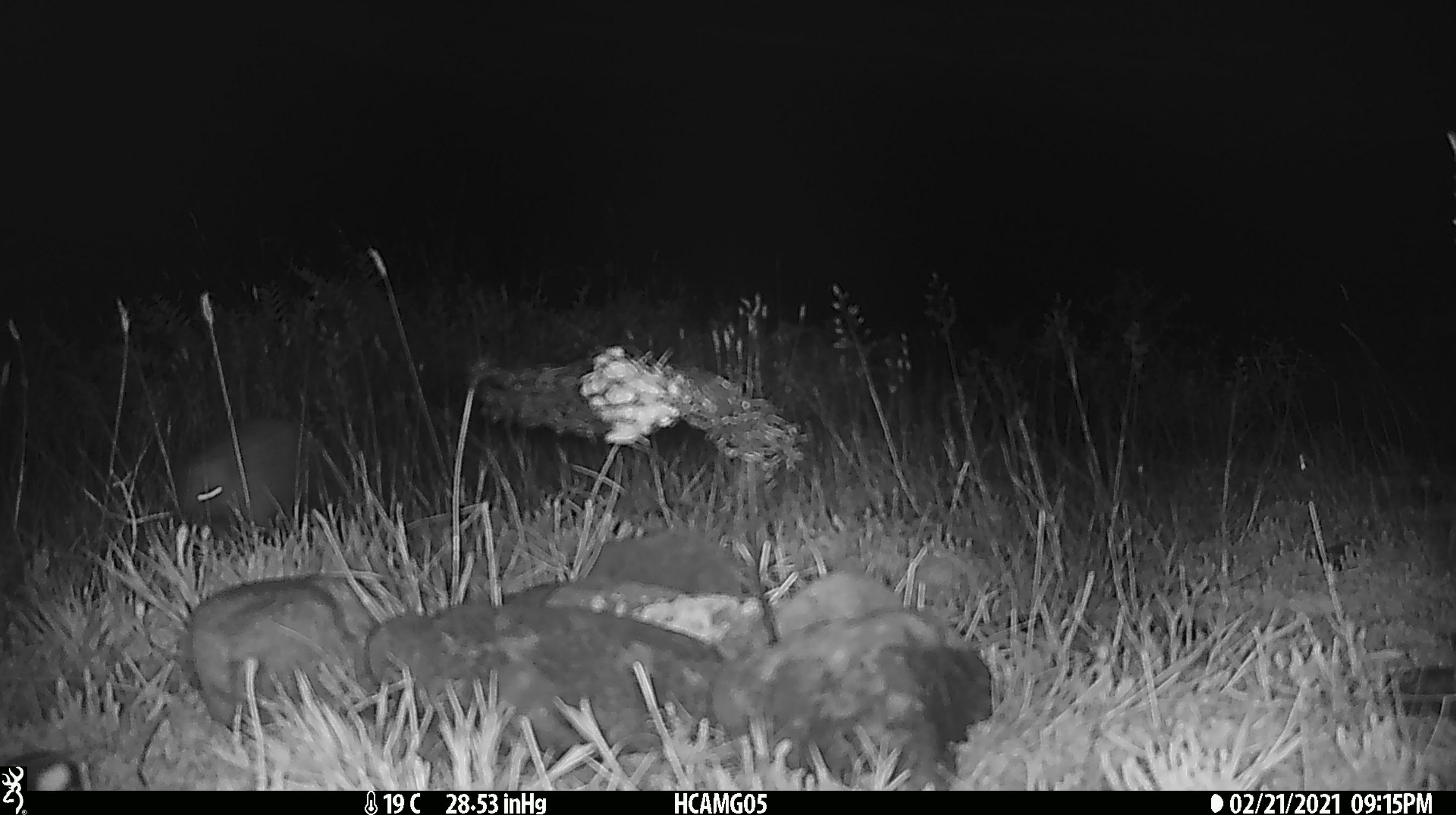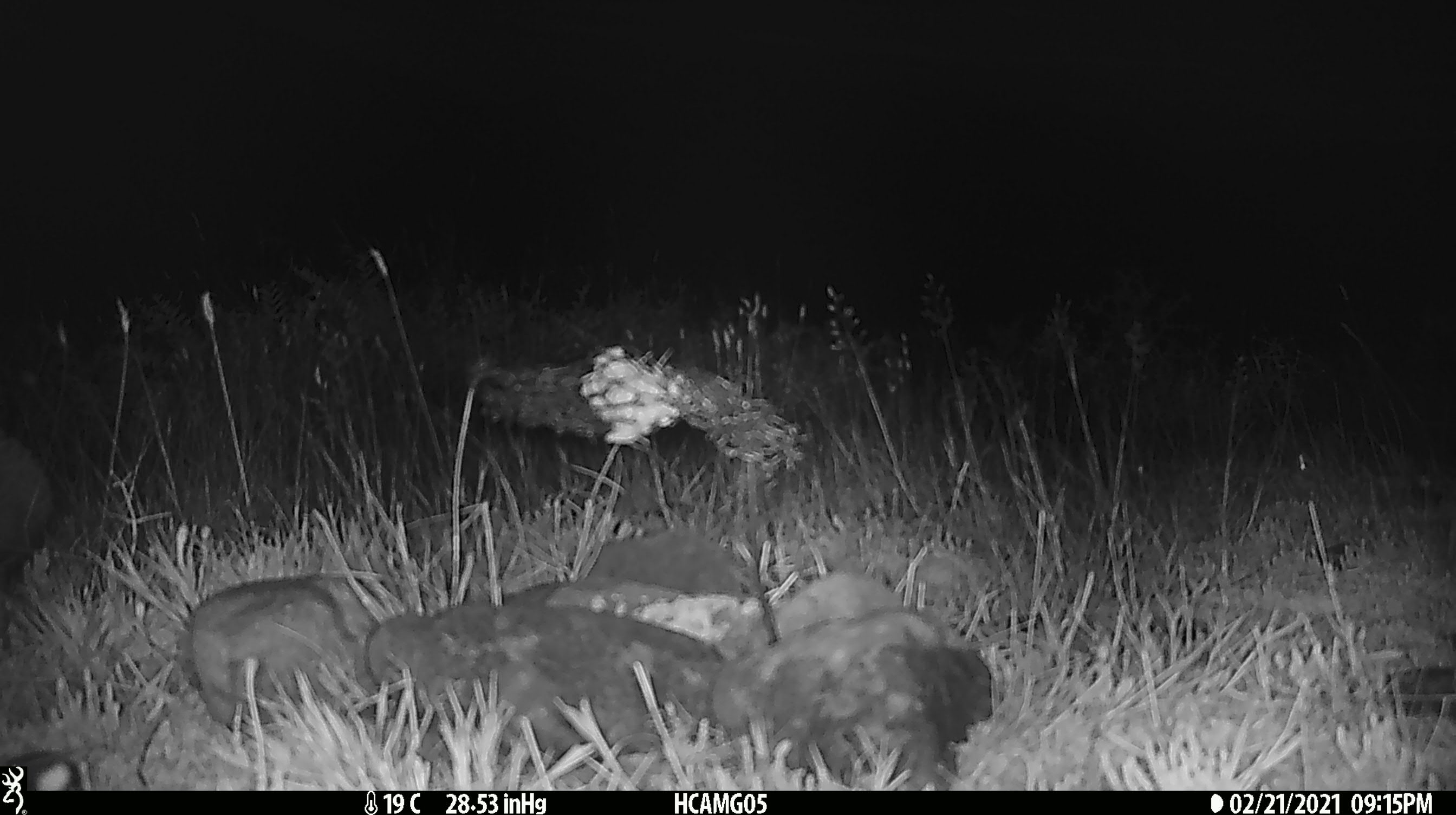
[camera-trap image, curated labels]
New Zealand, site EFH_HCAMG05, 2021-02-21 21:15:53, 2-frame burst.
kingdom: Animalia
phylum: Chordata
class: Mammalia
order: Eulipotyphla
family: Erinaceidae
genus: Erinaceus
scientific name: Erinaceus europaeus europaeus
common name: european hedgehog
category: hedgehog